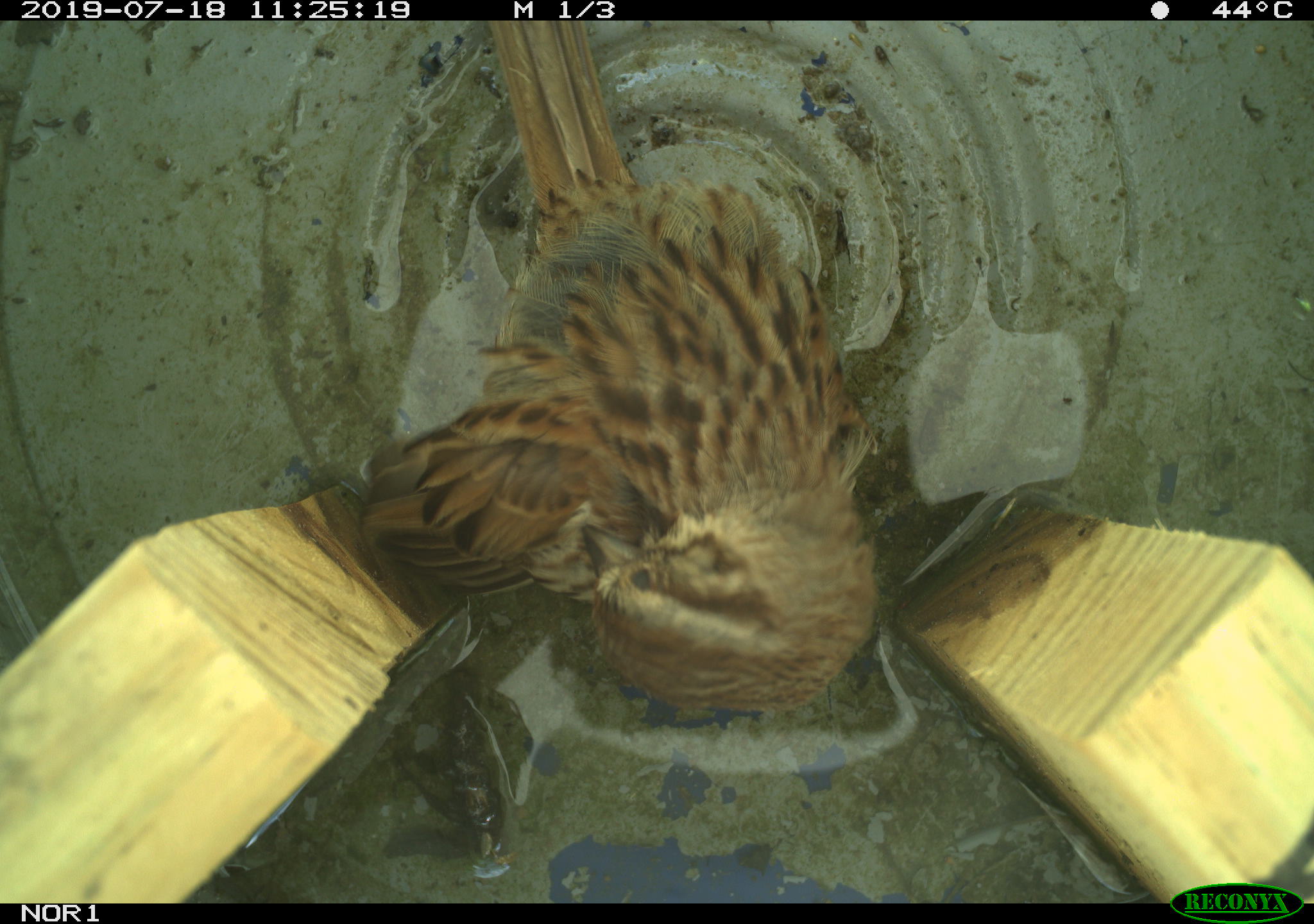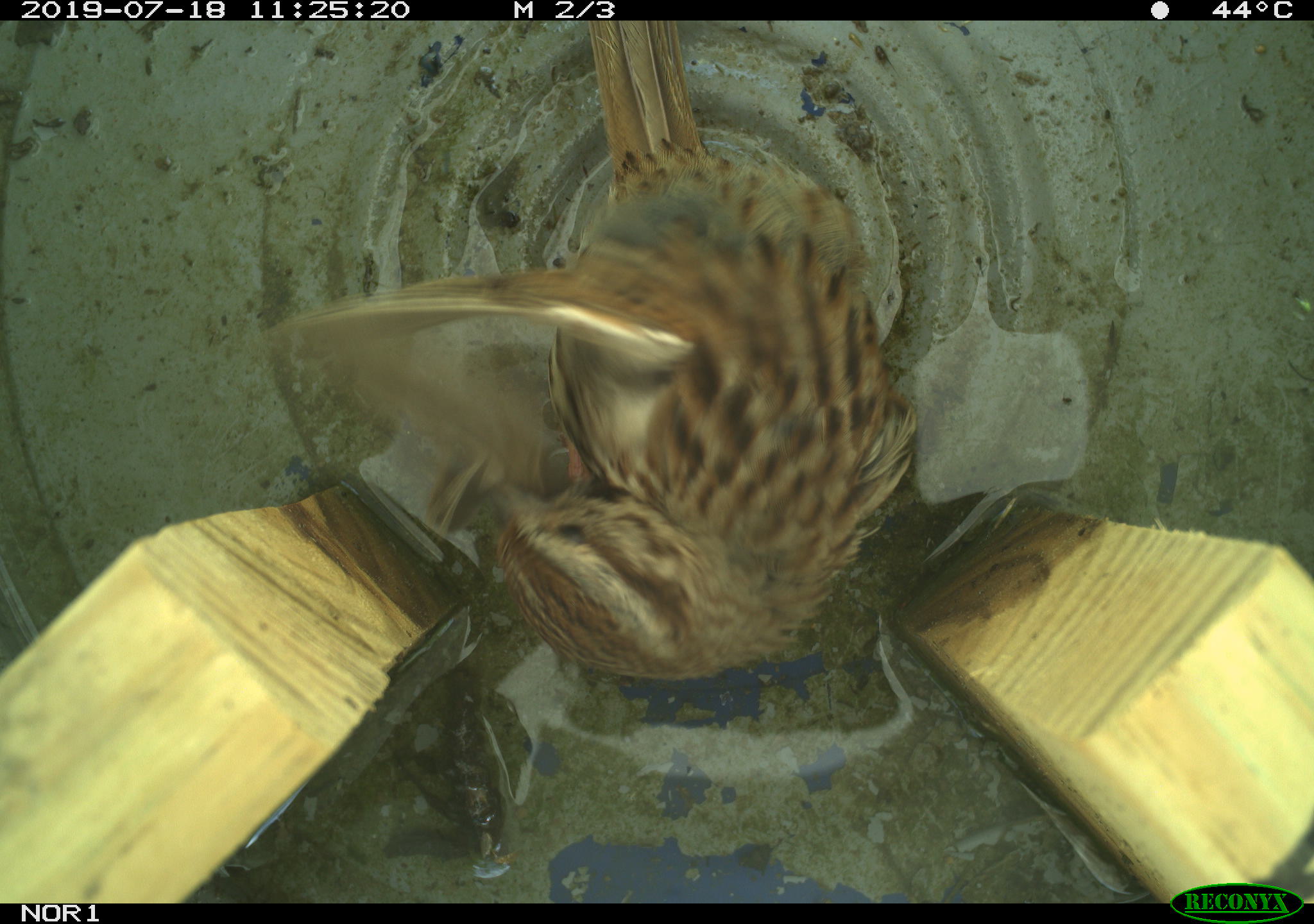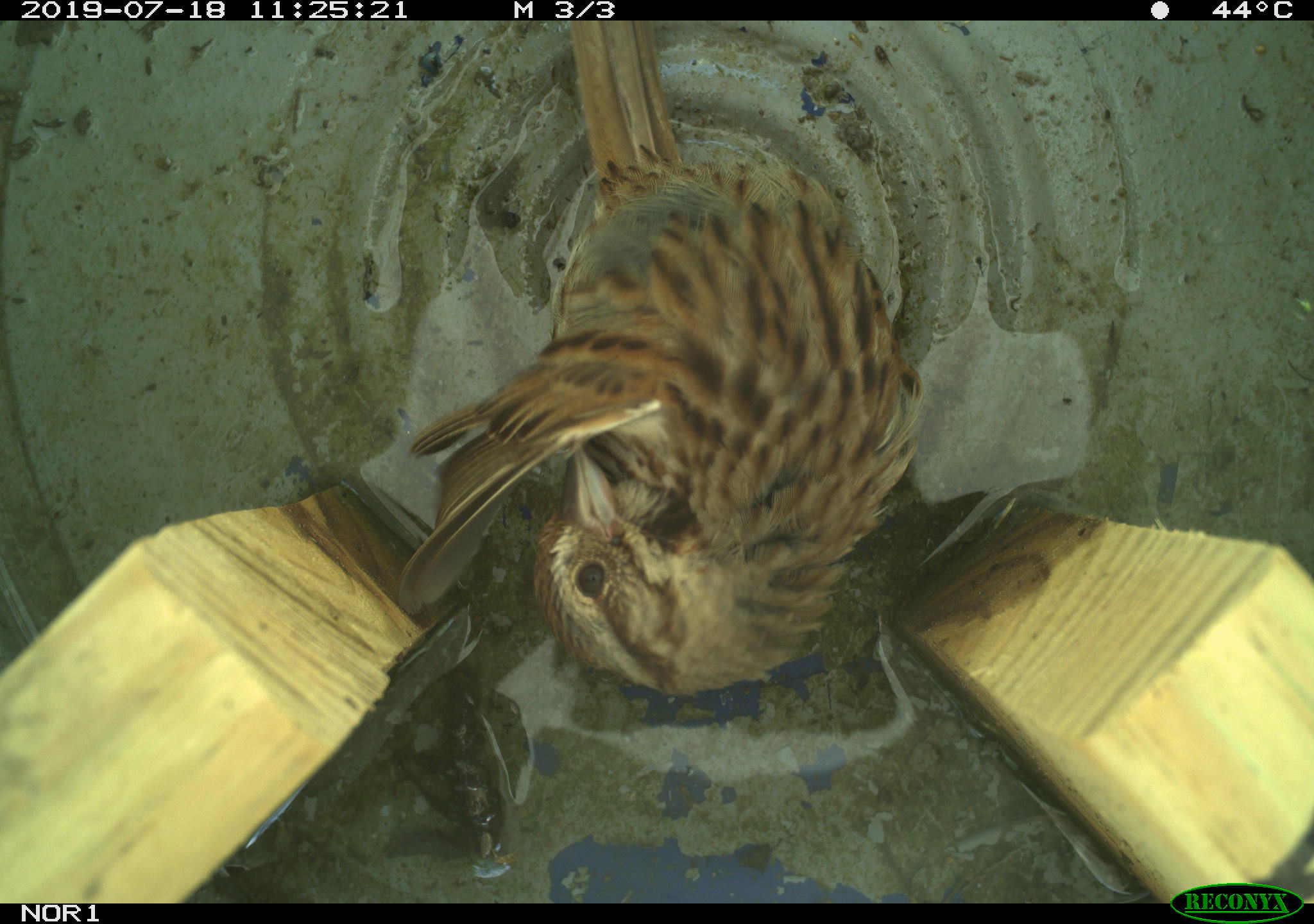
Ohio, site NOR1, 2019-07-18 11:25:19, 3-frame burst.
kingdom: Animalia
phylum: Chordata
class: Aves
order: Passeriformes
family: Passerellidae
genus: Melospiza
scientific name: Melospiza melodia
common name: song sparrow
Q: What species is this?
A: Song sparrow (Melospiza melodia).